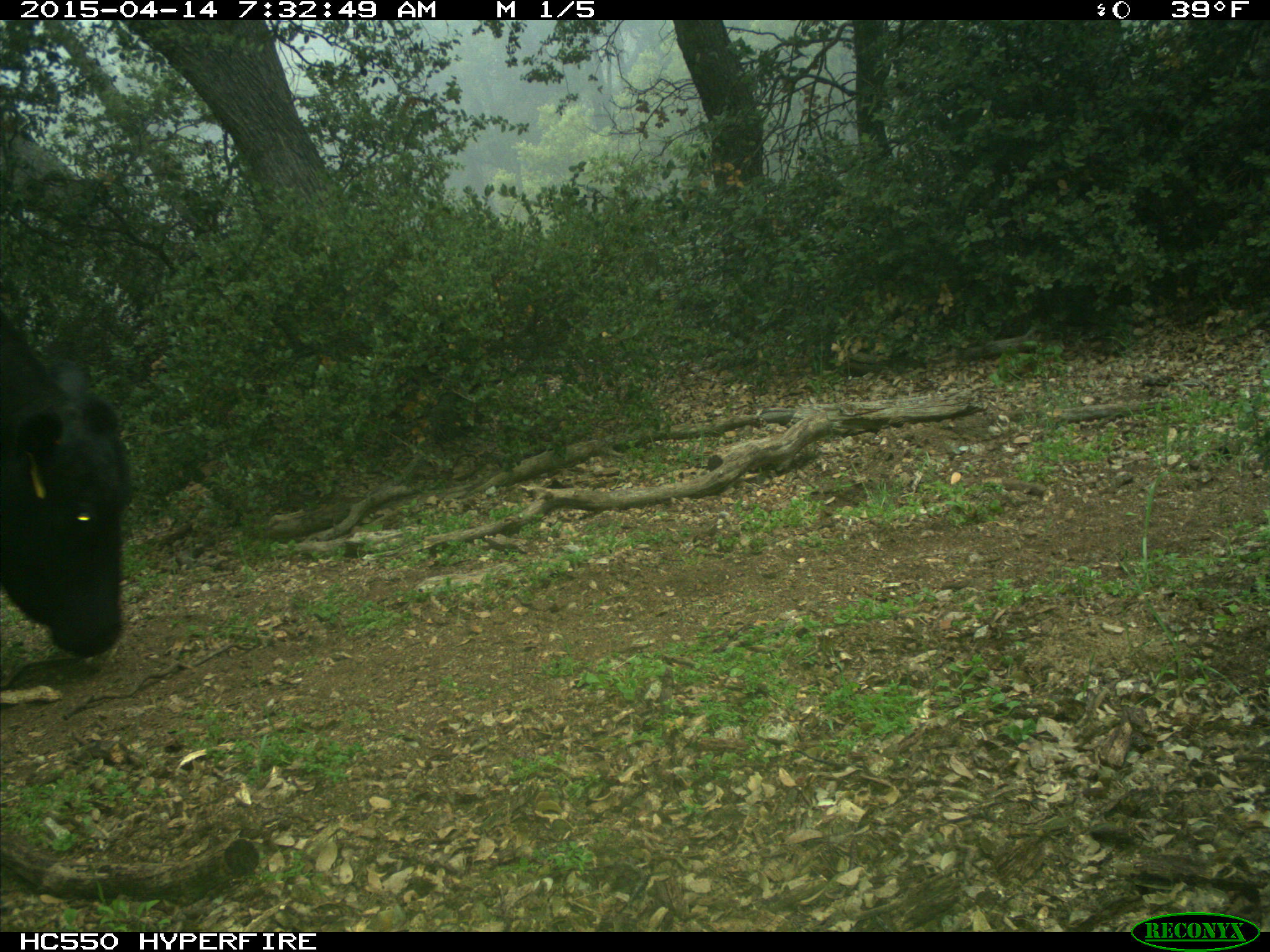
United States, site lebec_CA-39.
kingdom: Animalia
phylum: Chordata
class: Mammalia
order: Artiodactyla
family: Bovidae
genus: Bos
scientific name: Bos taurus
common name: domestic cow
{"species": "Bos taurus (domestic cow)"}